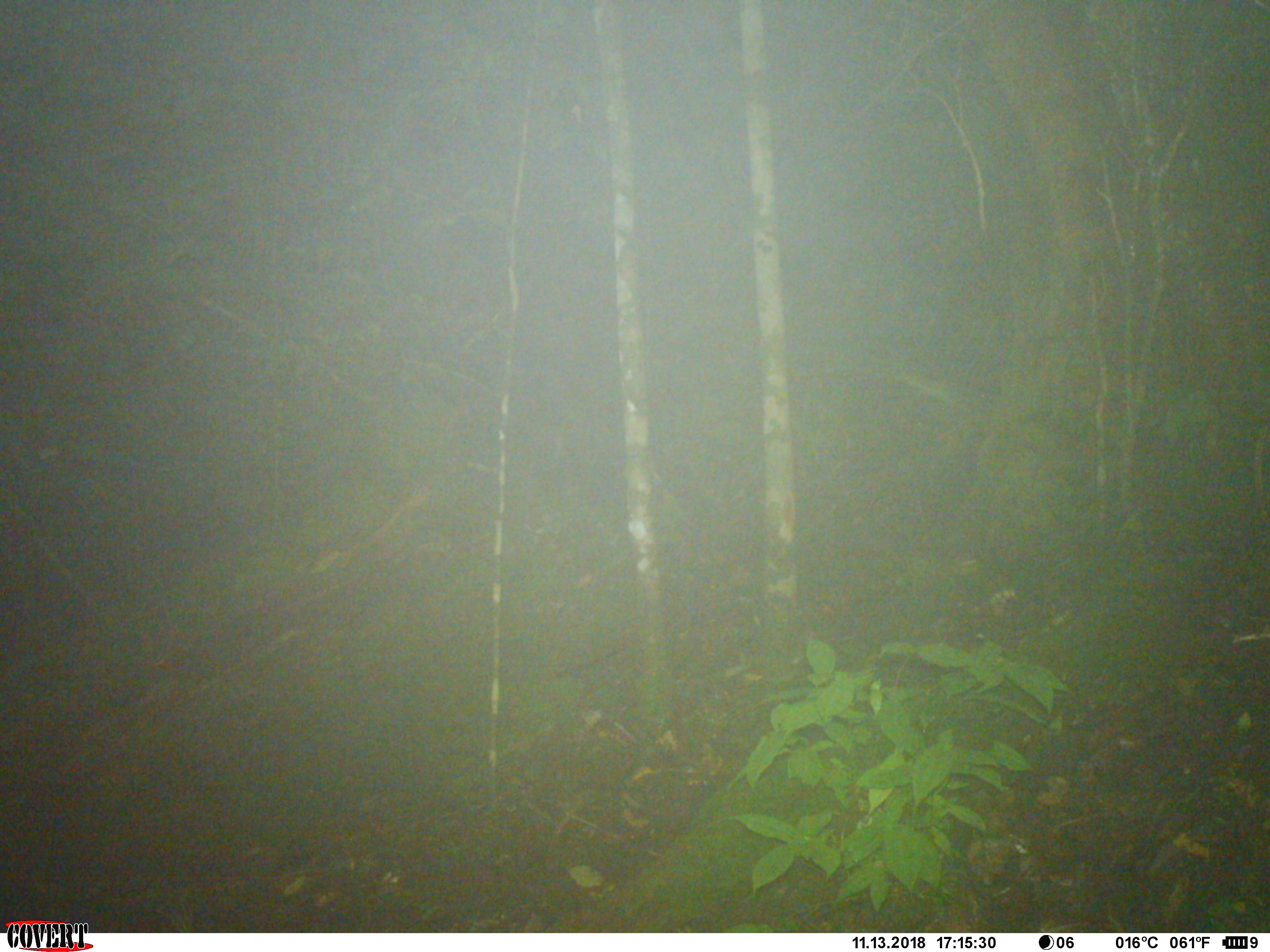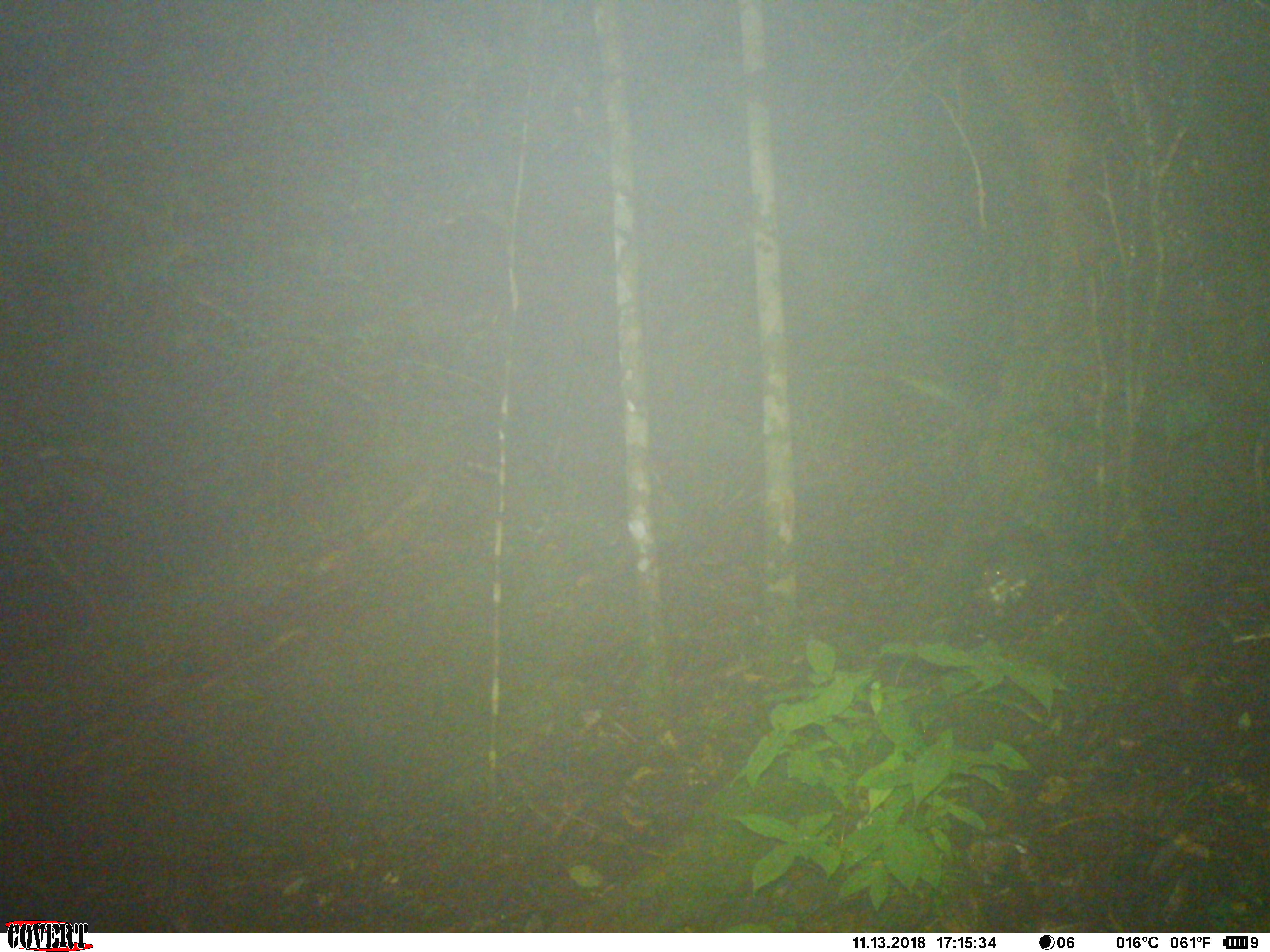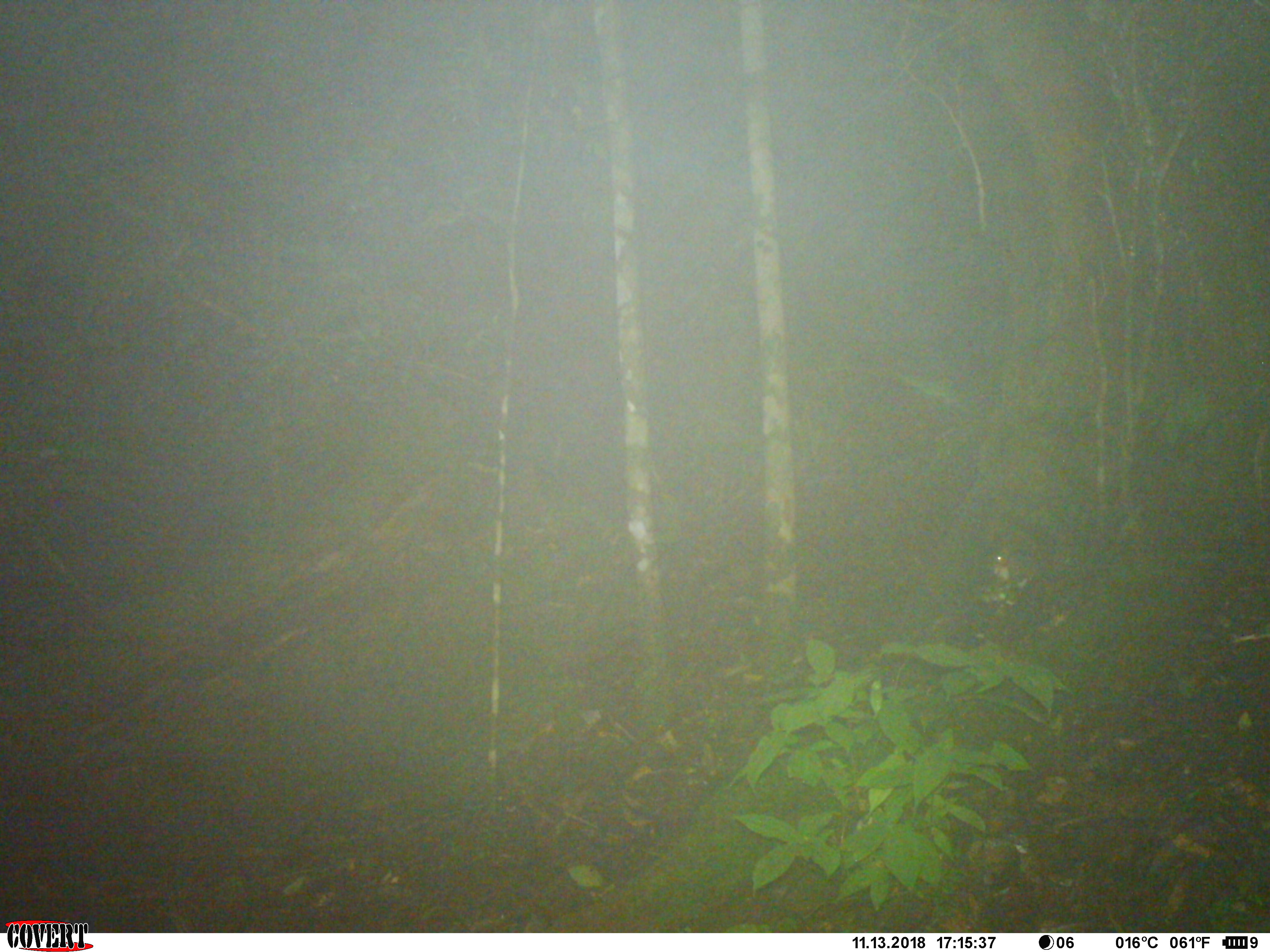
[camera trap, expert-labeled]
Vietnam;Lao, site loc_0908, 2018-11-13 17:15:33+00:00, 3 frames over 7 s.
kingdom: Animalia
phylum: Chordata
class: Mammalia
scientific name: Mammalia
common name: mammal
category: unidentified small mammal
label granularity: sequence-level